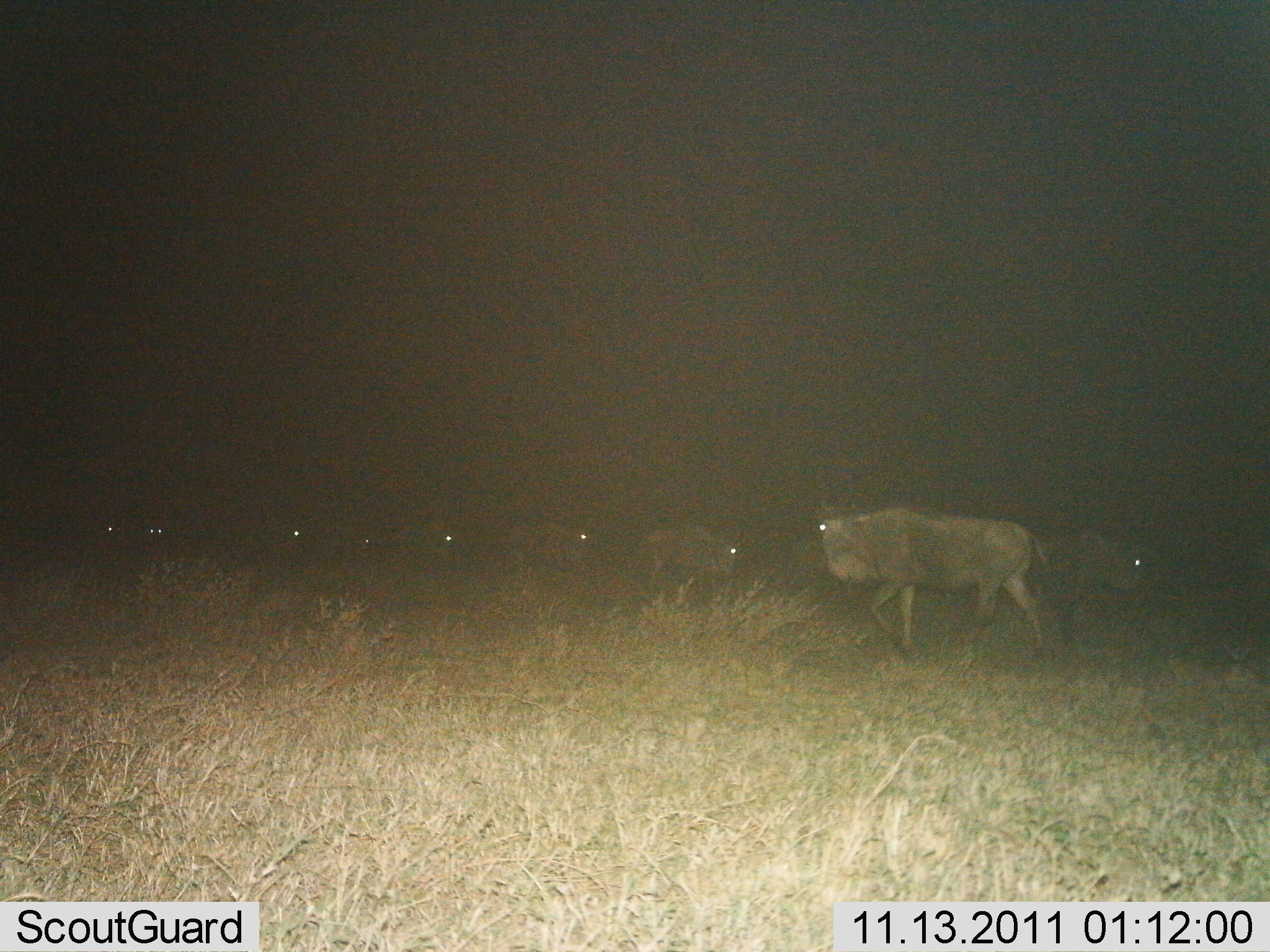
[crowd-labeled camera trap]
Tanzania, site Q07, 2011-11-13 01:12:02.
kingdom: Animalia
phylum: Chordata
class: Mammalia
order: Artiodactyla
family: Bovidae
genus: Connochaetes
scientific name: Connochaetes taurinus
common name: blue wildebeest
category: wildebeest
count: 9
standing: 38%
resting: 0%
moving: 77%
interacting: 0%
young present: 0%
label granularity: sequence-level